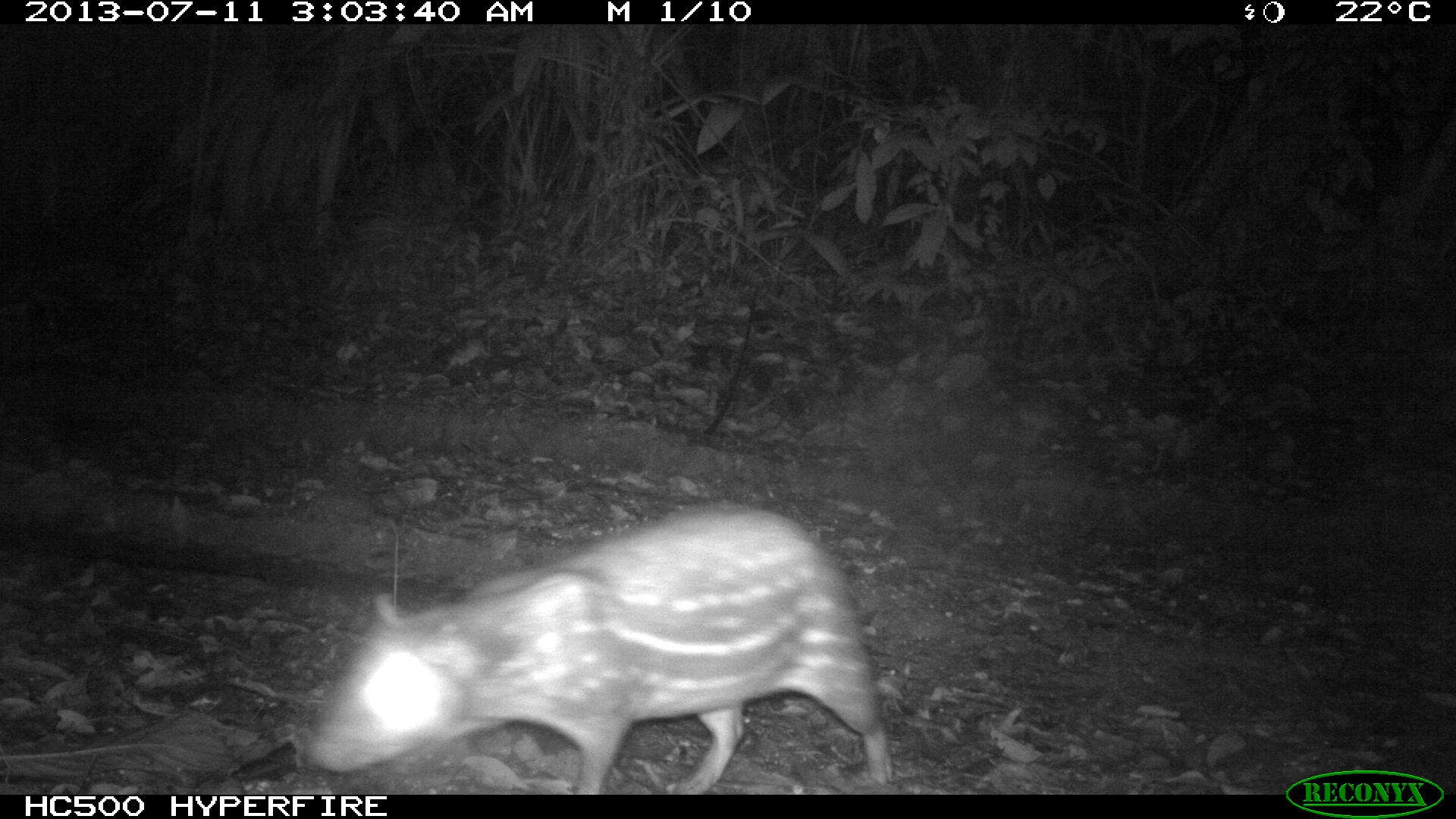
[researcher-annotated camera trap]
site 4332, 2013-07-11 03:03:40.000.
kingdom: Animalia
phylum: Chordata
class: Mammalia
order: Rodentia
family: Cuniculidae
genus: Cuniculus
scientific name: Cuniculus paca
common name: lowland paca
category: agouti paca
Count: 1.